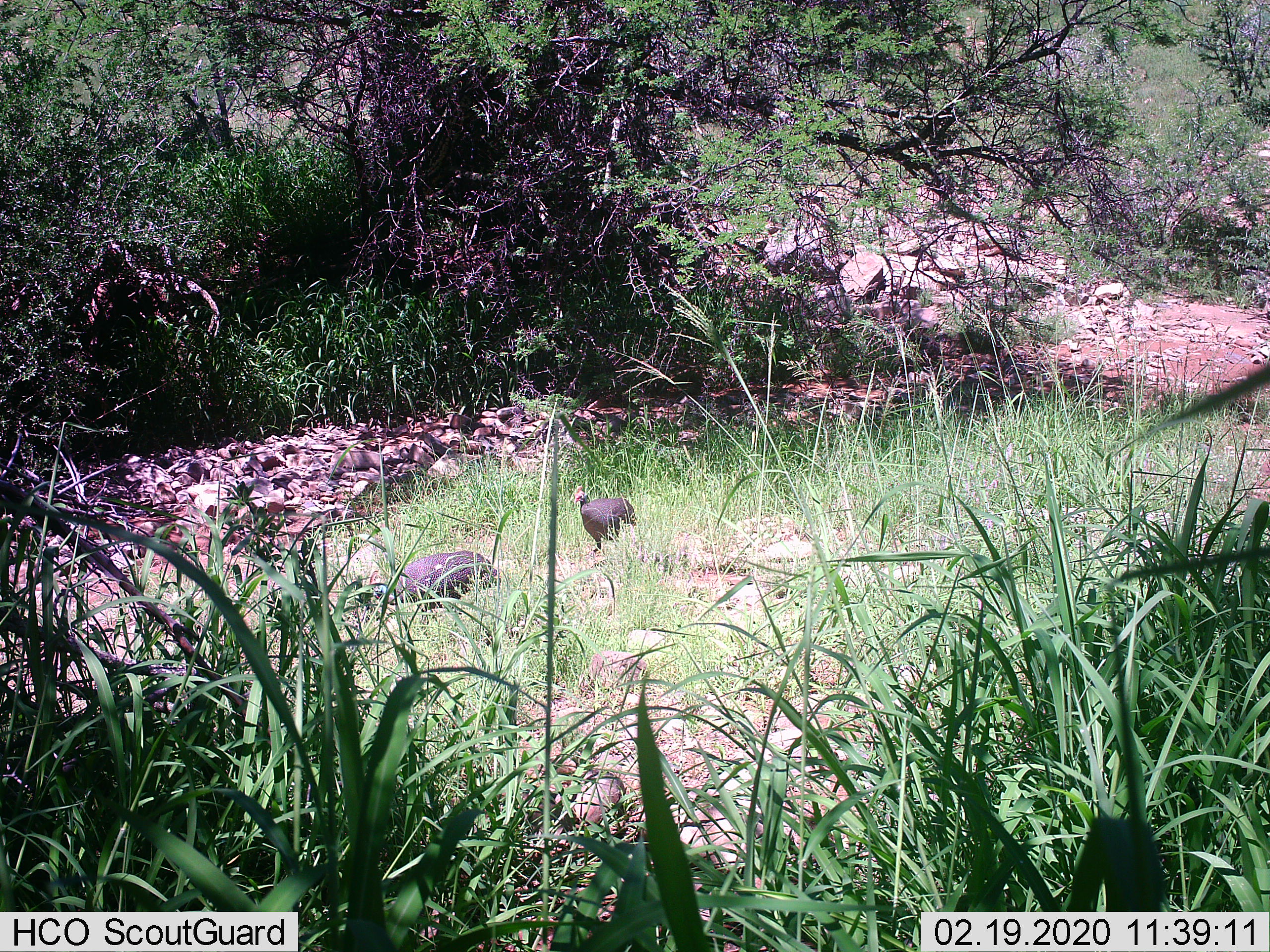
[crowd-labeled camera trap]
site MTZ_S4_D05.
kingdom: Animalia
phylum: Chordata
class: Aves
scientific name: Aves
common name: bird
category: birdother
Birdother (bird) (Aves), count 2. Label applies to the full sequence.